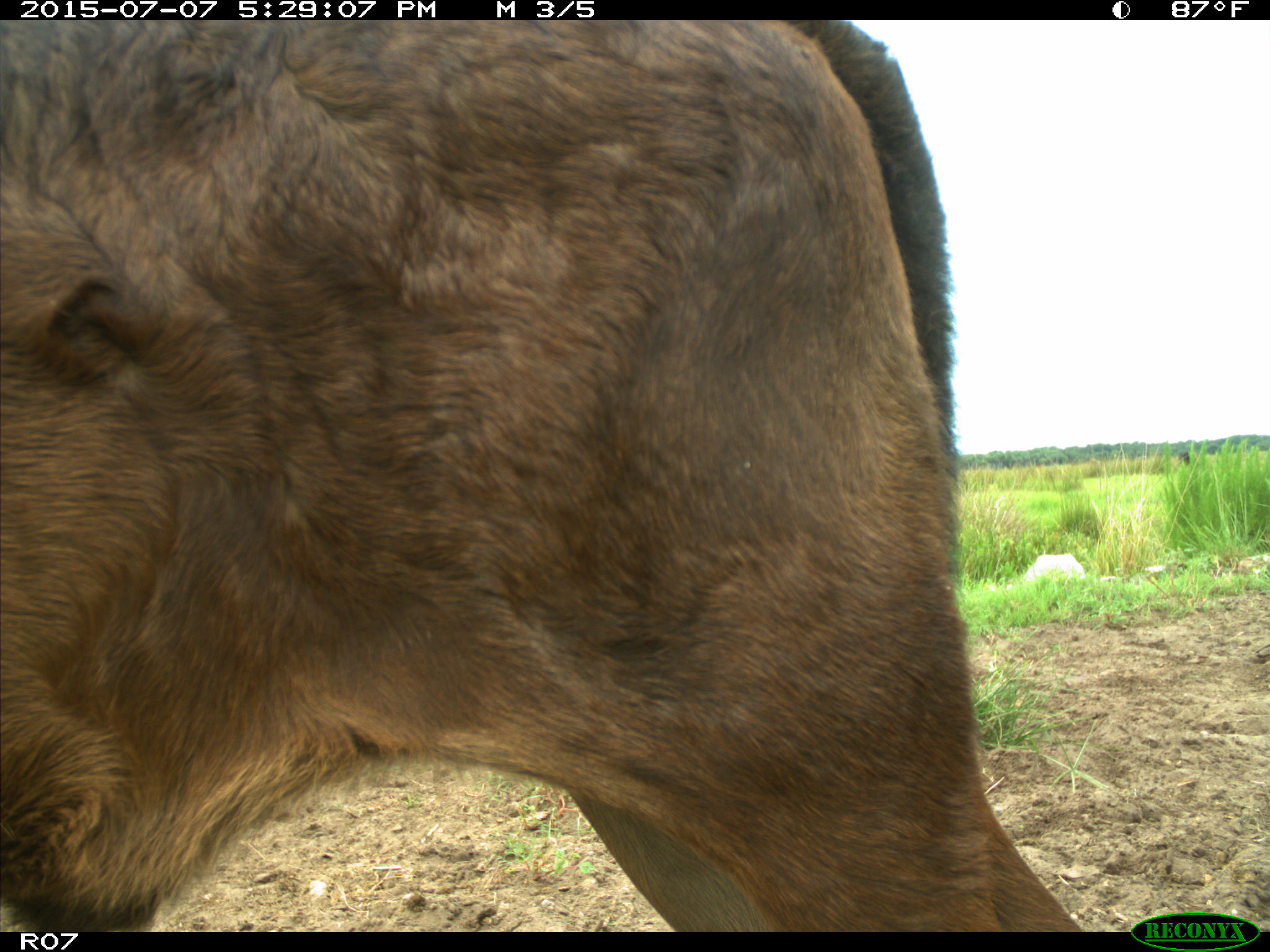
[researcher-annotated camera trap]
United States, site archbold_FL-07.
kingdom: Animalia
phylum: Chordata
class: Mammalia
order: Artiodactyla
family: Bovidae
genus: Bos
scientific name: Bos taurus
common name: domestic cow